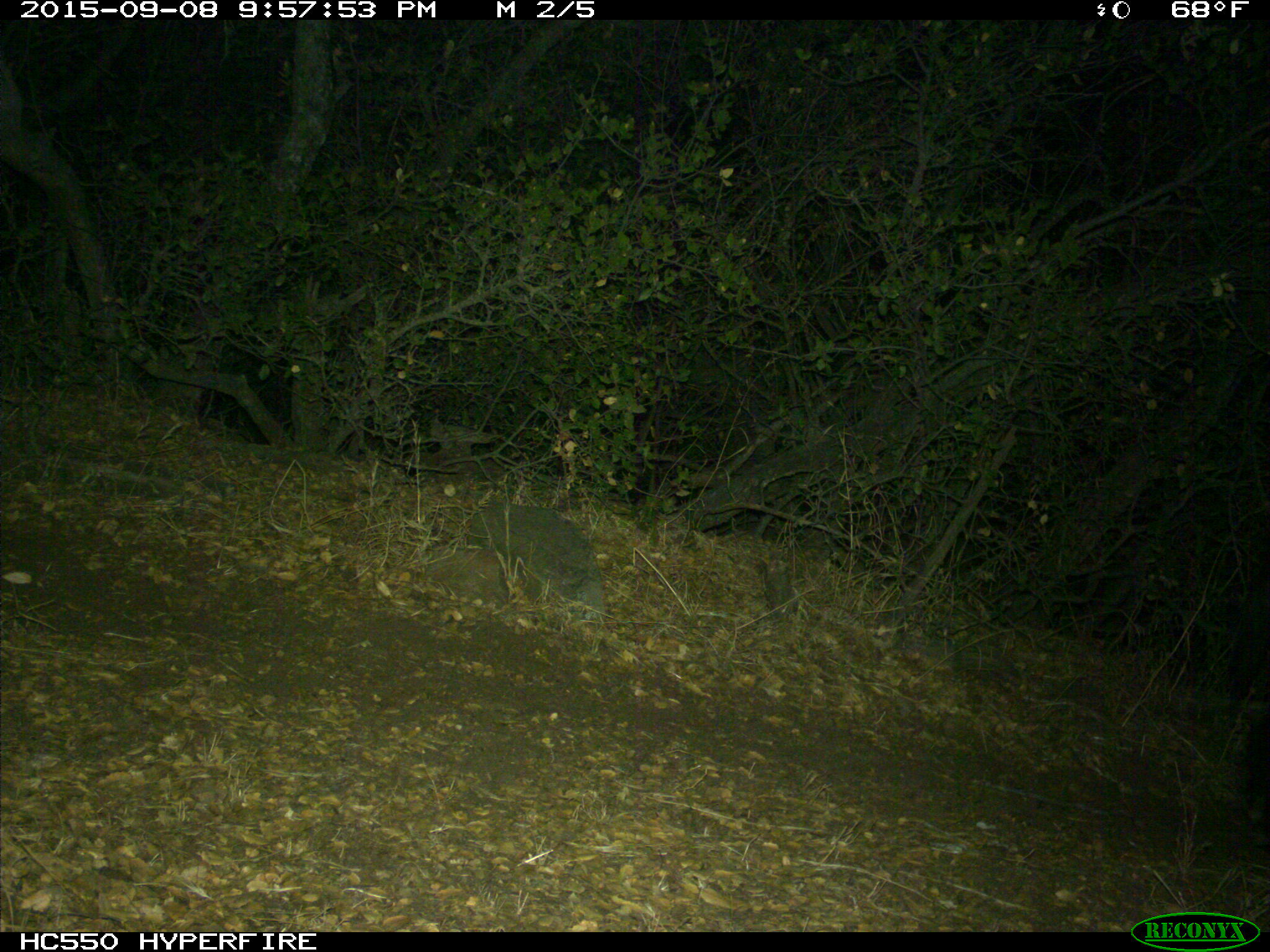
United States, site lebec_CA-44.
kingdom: Animalia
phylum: Chordata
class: Mammalia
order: Artiodactyla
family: Suidae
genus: Sus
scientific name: Sus scrofa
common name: wild boar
Sus scrofa (wild boar).